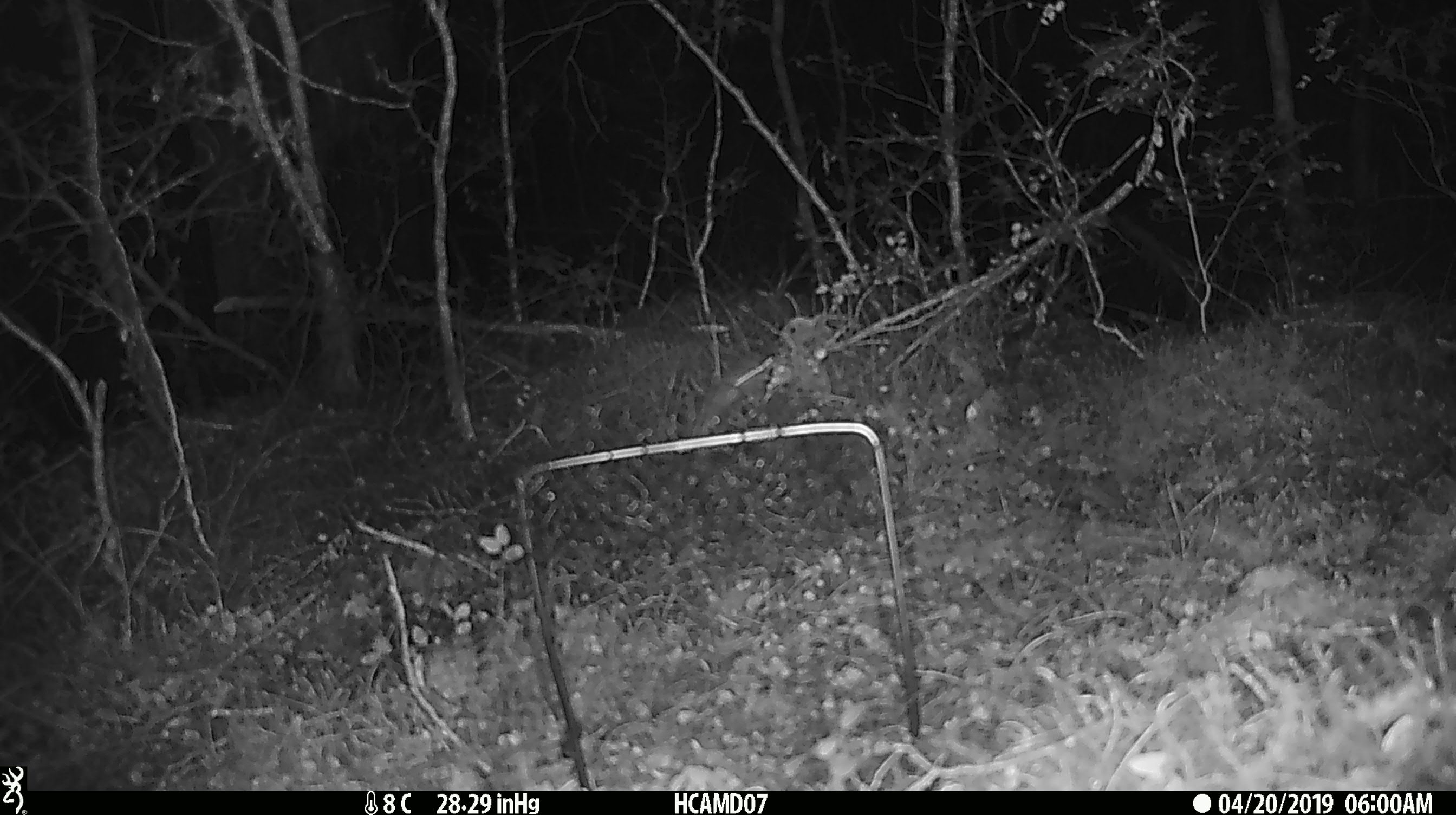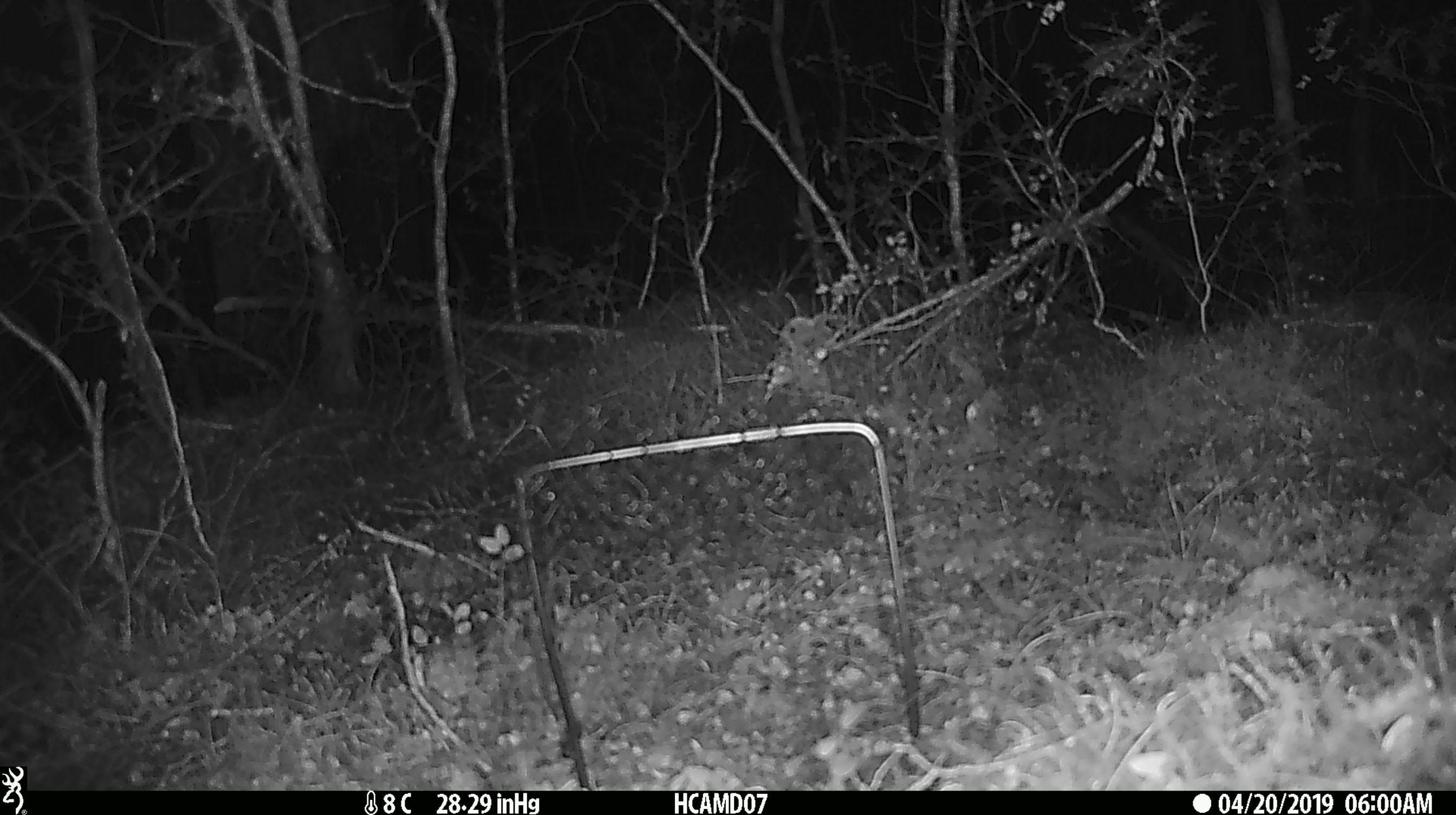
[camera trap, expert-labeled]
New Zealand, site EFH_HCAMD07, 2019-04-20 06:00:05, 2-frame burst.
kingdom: Animalia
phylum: Chordata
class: Mammalia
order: Rodentia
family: Muridae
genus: Mus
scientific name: Mus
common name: mouse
Mouse (Mus).